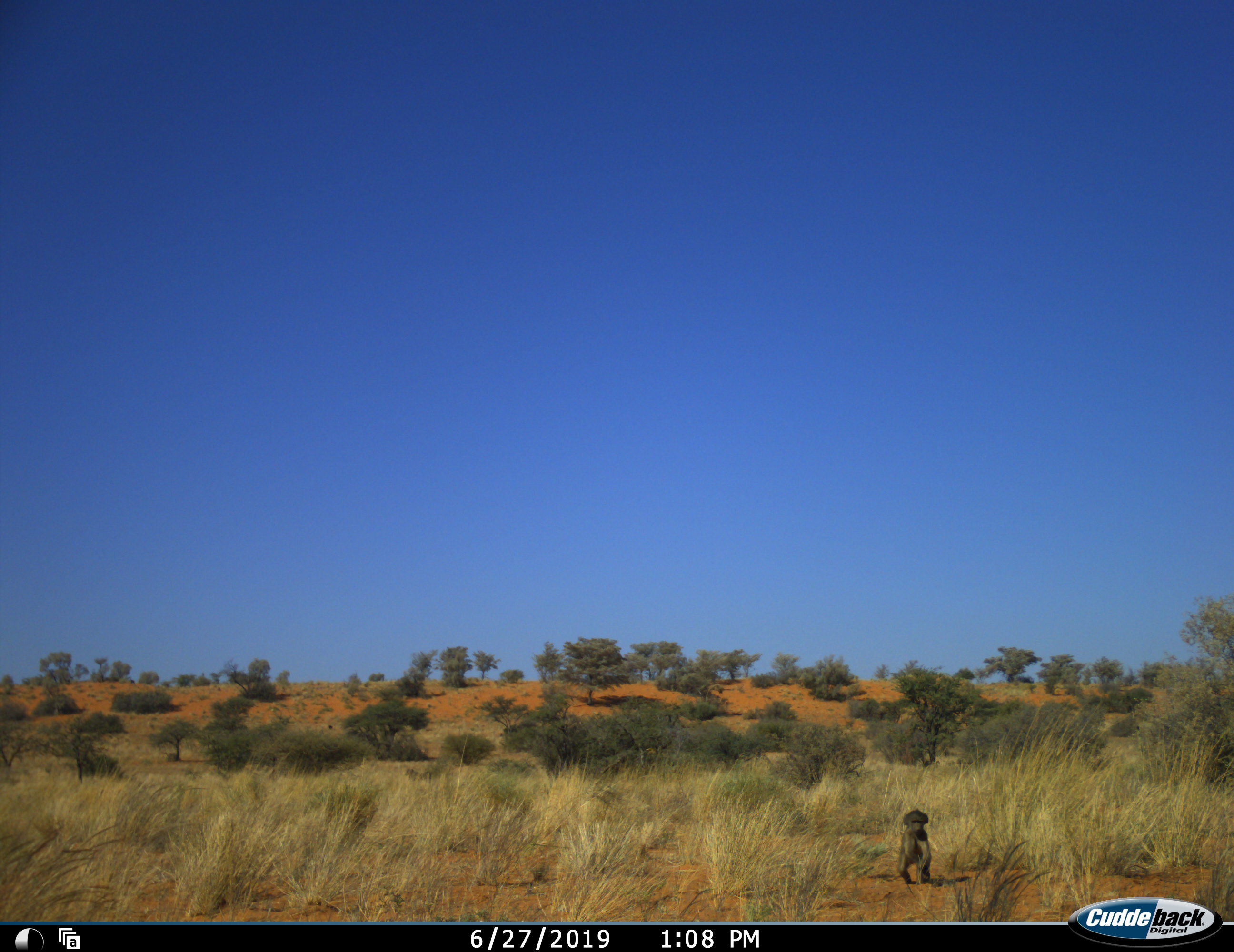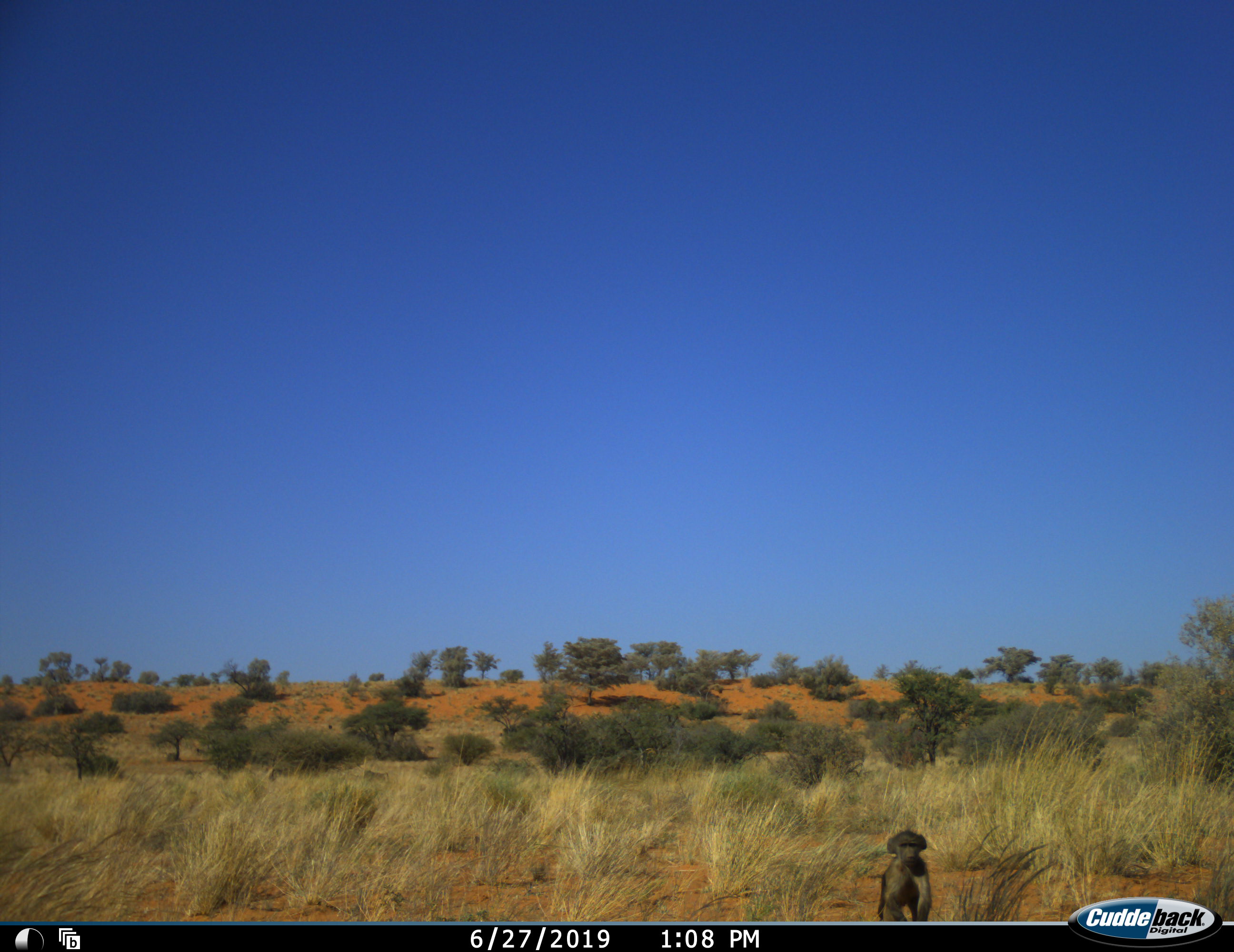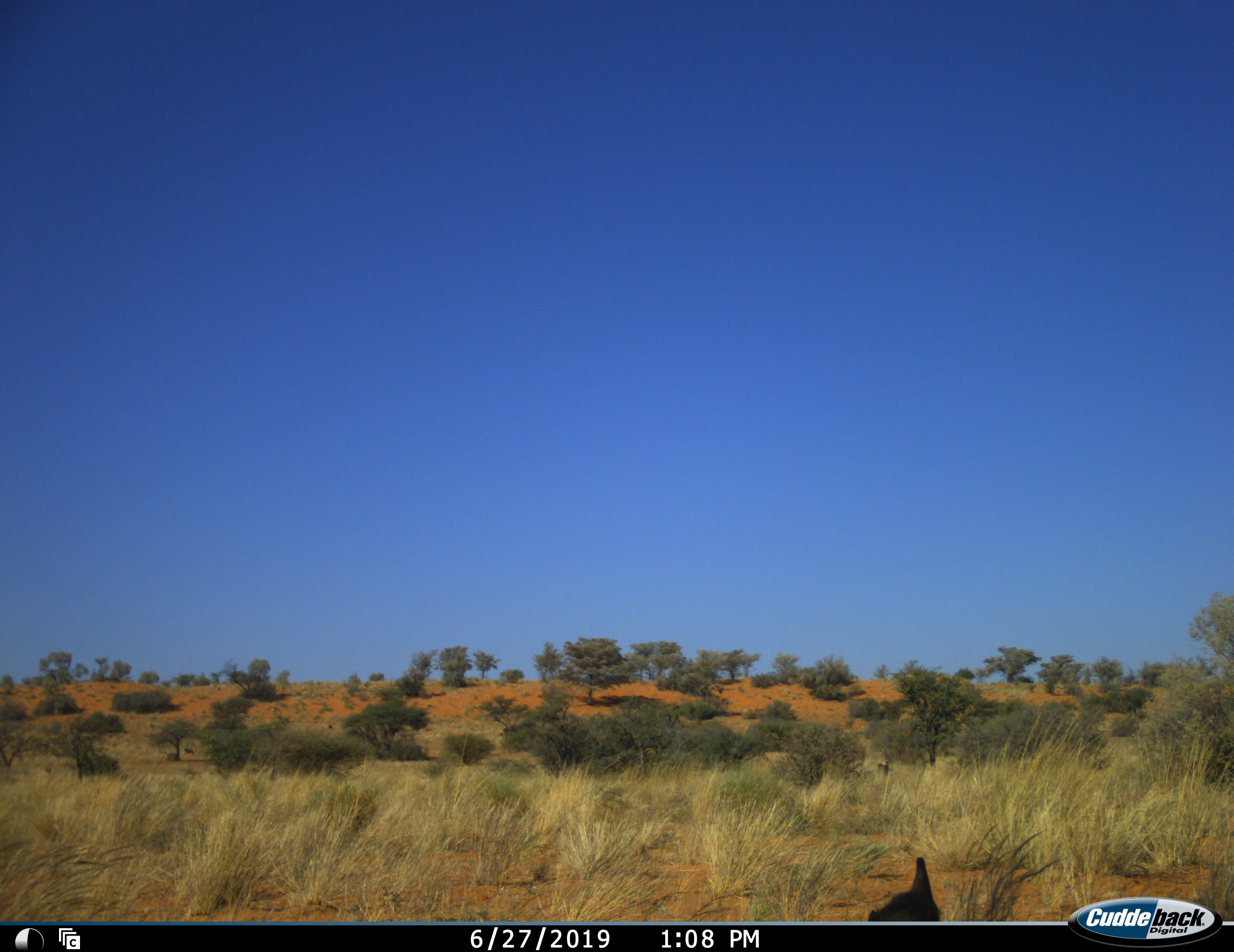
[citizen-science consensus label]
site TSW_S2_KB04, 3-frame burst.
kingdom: Animalia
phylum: Chordata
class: Mammalia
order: Primates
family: Cercopithecidae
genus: Papio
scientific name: Papio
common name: baboon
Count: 1.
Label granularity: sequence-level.